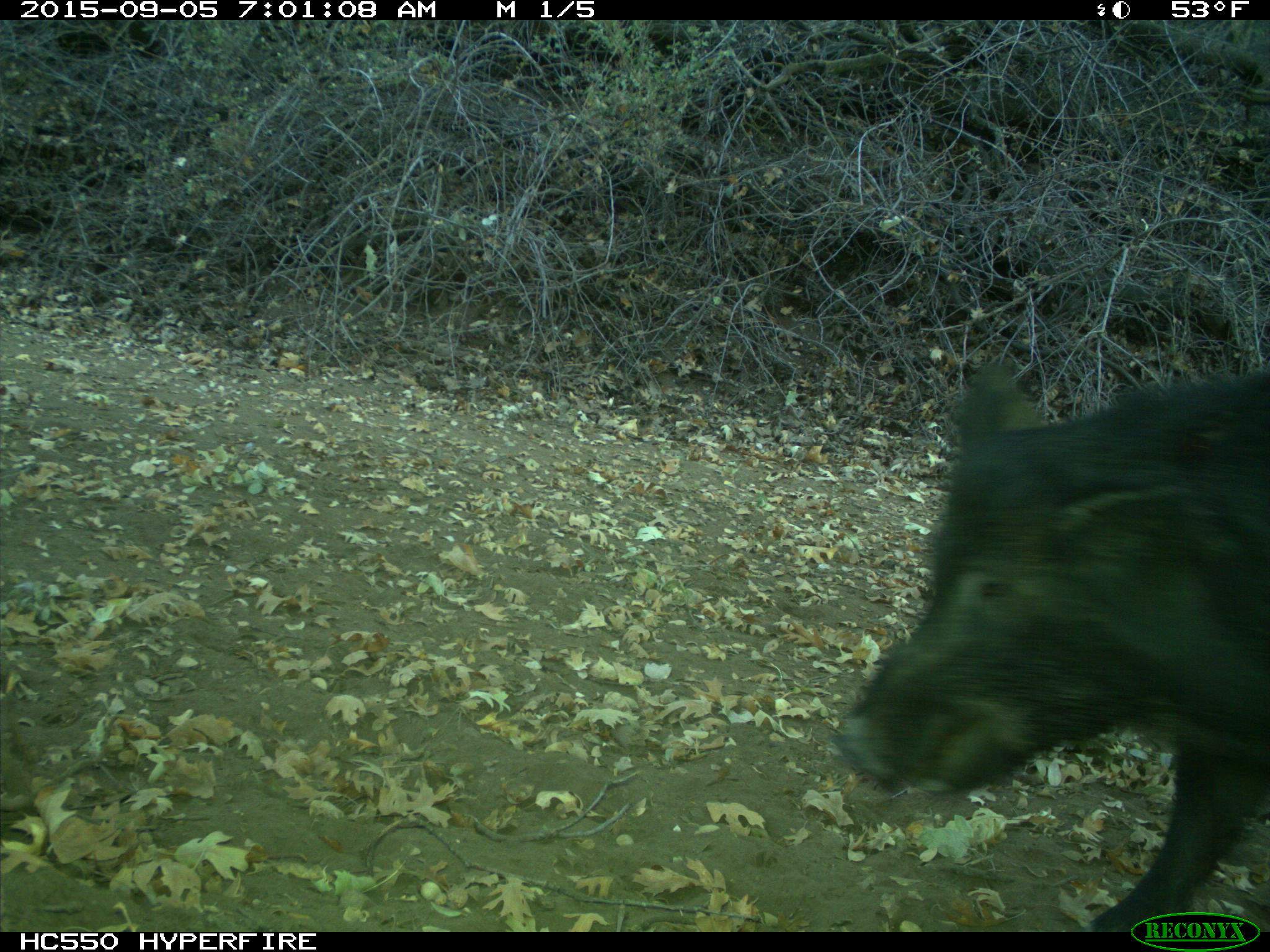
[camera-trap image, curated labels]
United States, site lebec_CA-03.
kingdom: Animalia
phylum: Chordata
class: Mammalia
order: Artiodactyla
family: Suidae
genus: Sus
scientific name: Sus scrofa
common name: wild boar